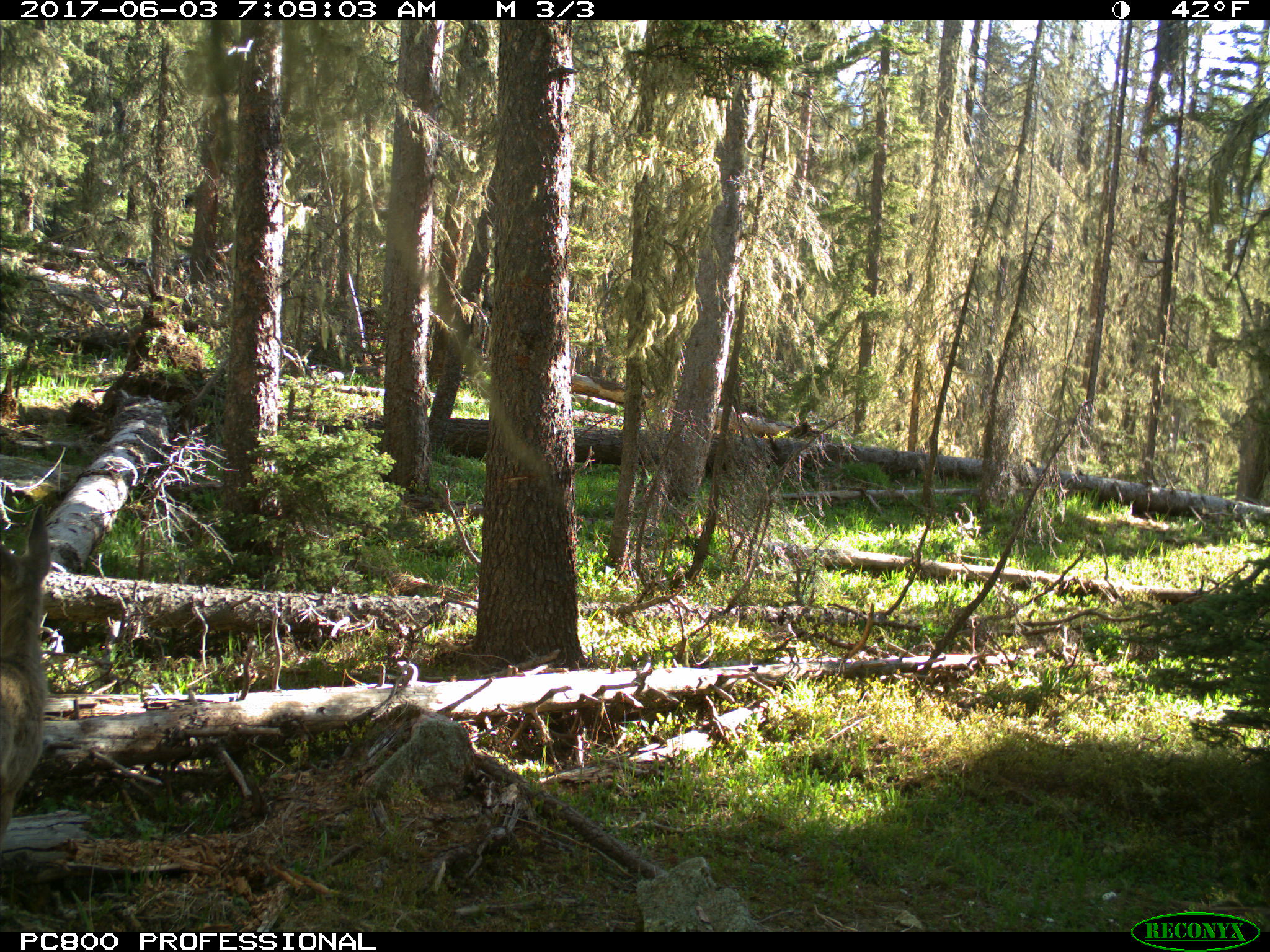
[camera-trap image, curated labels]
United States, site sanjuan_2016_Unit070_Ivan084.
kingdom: Animalia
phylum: Chordata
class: Mammalia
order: Artiodactyla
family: Cervidae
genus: Odocoileus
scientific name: Odocoileus hemionus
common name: mule deer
Odocoileus hemionus (mule deer).